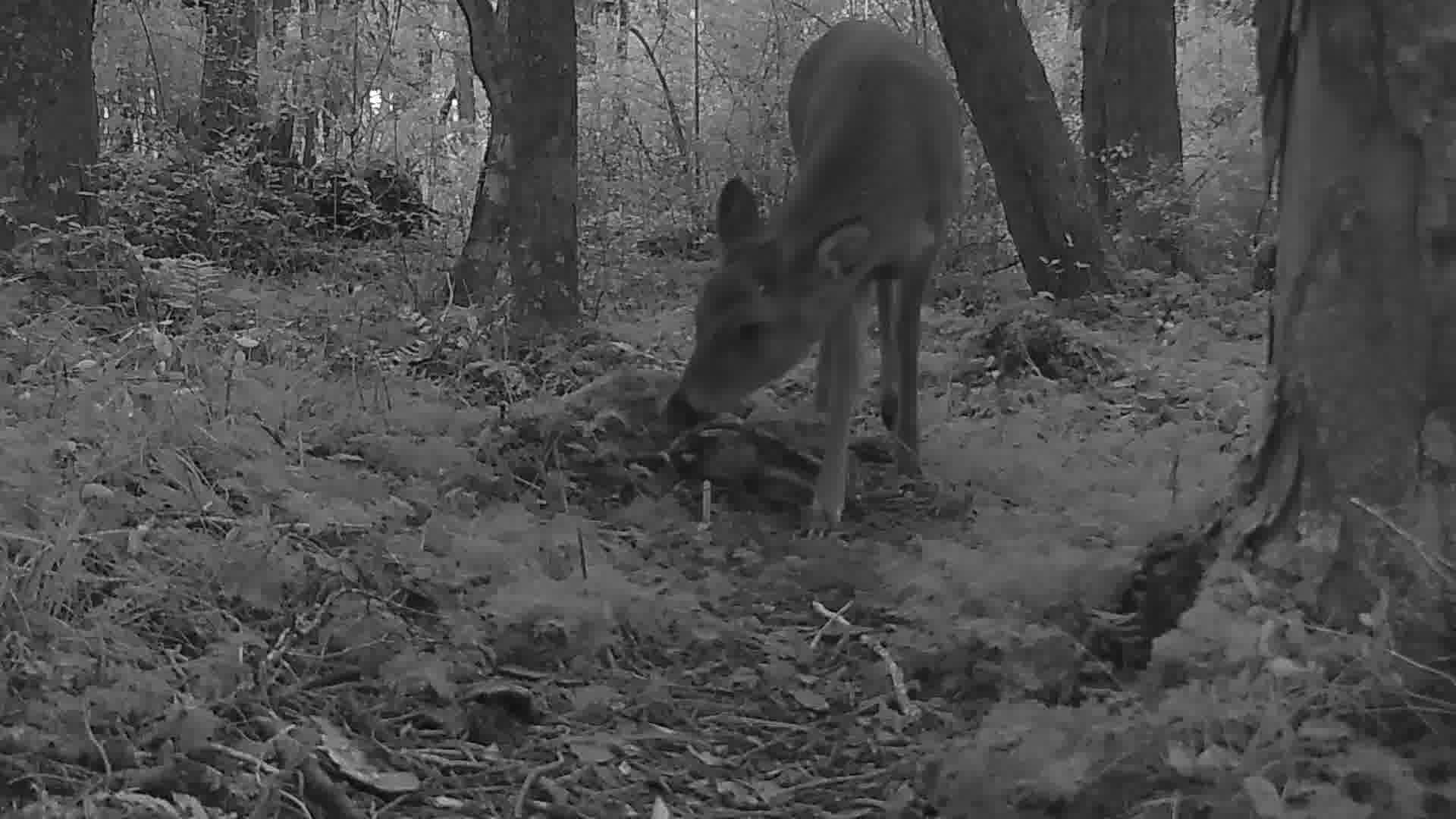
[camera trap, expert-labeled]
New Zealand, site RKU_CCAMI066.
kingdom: Animalia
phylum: Chordata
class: Mammalia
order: Artiodactyla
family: Cervidae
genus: Odocoileus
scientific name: Odocoileus virginianus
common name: white-tailed deer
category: white tailed deer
White tailed deer (white-tailed deer) (Odocoileus virginianus).